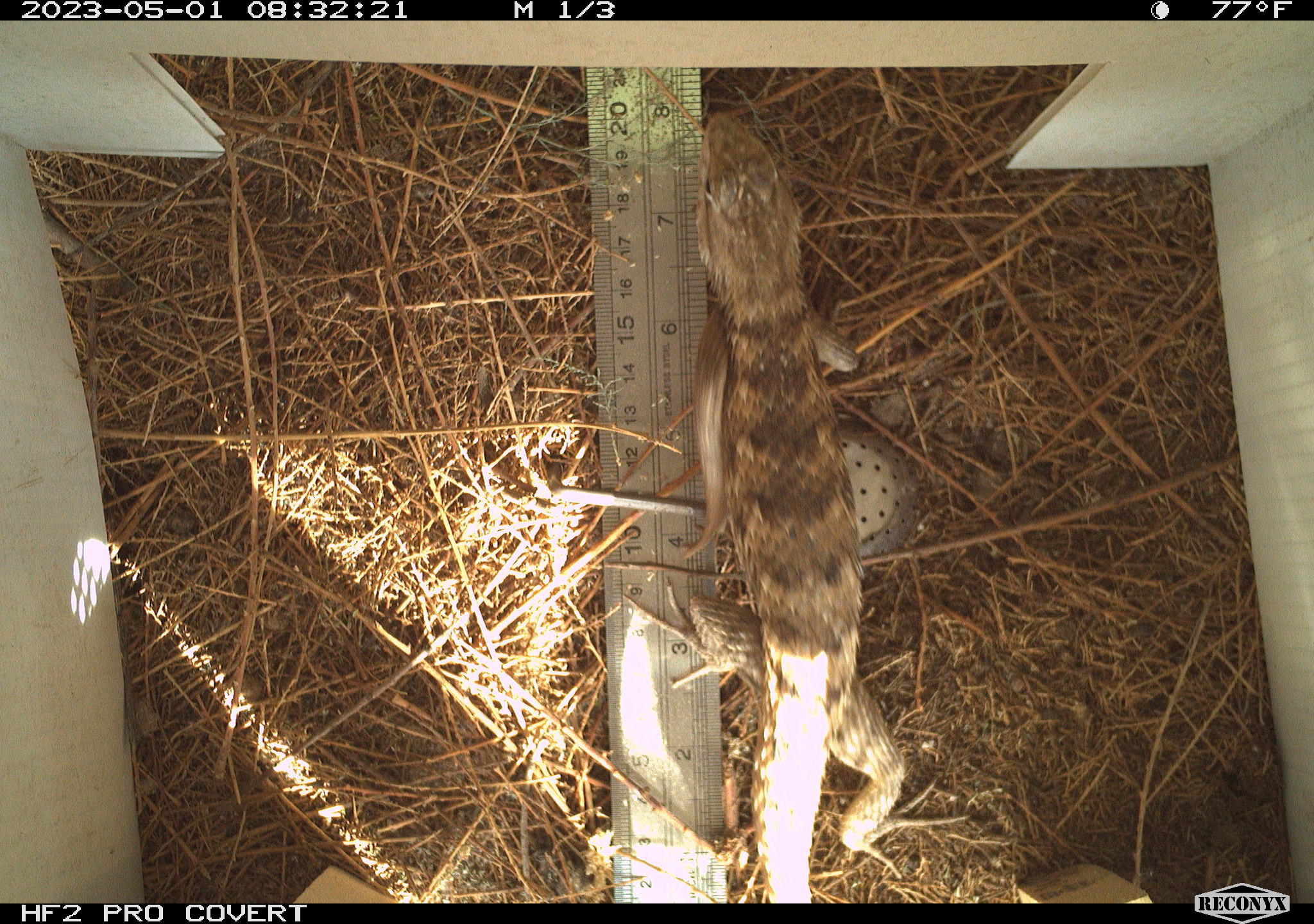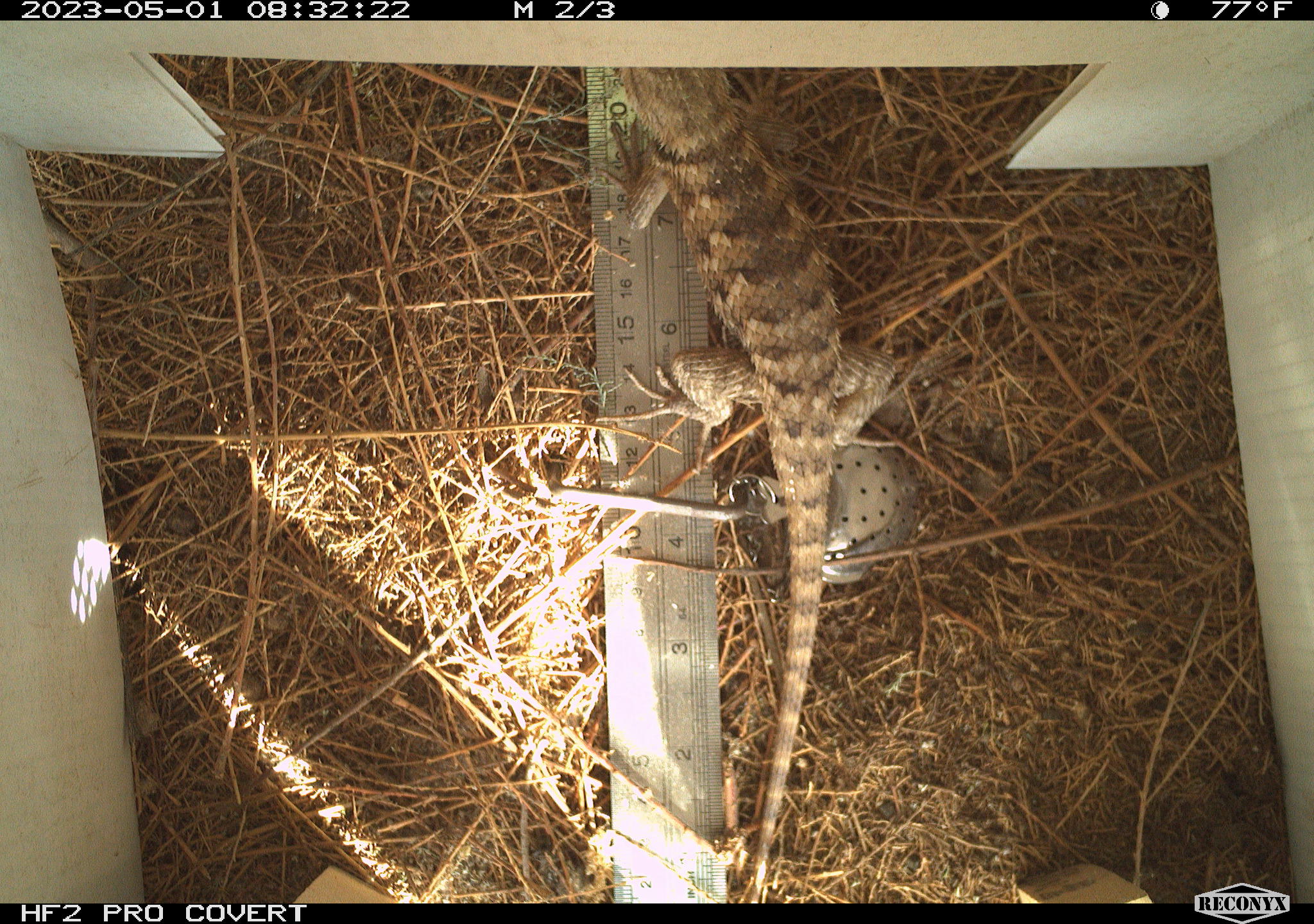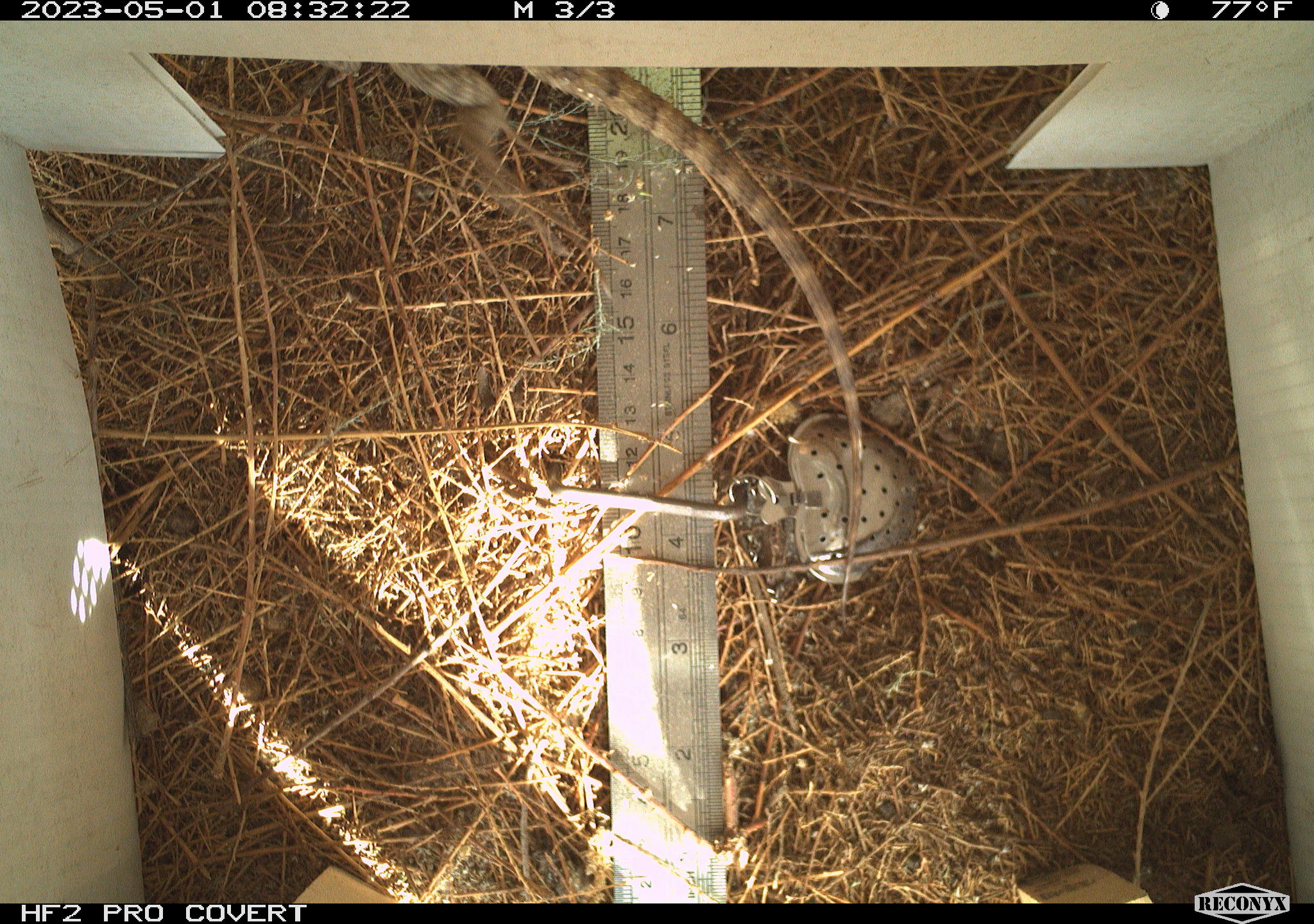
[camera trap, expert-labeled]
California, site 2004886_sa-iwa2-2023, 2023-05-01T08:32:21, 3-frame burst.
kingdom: Animalia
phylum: Chordata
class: Reptilia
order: Squamata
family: Phrynosomatidae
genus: Sceloporus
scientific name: Sceloporus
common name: spiny lizards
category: sceloporus species